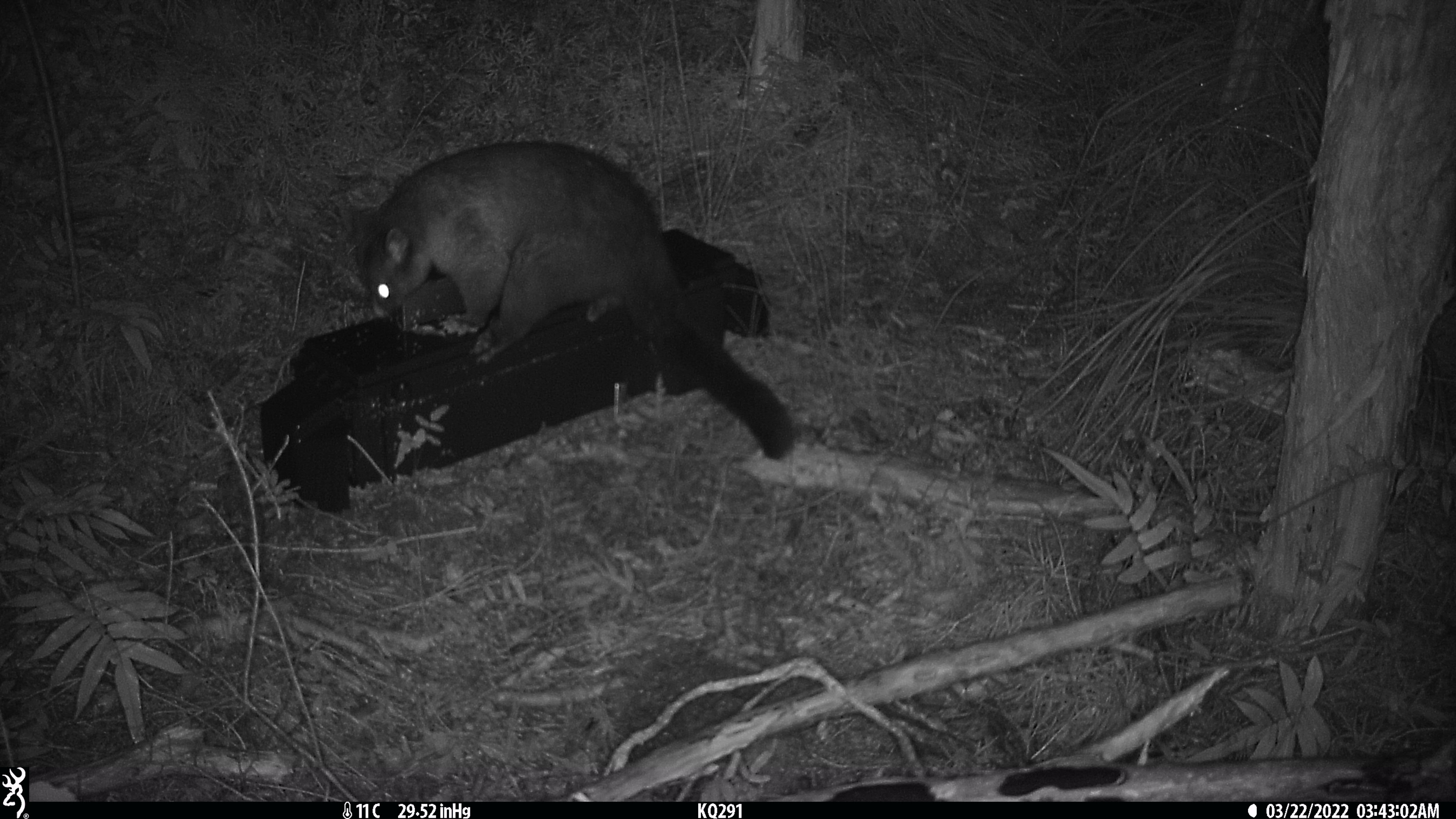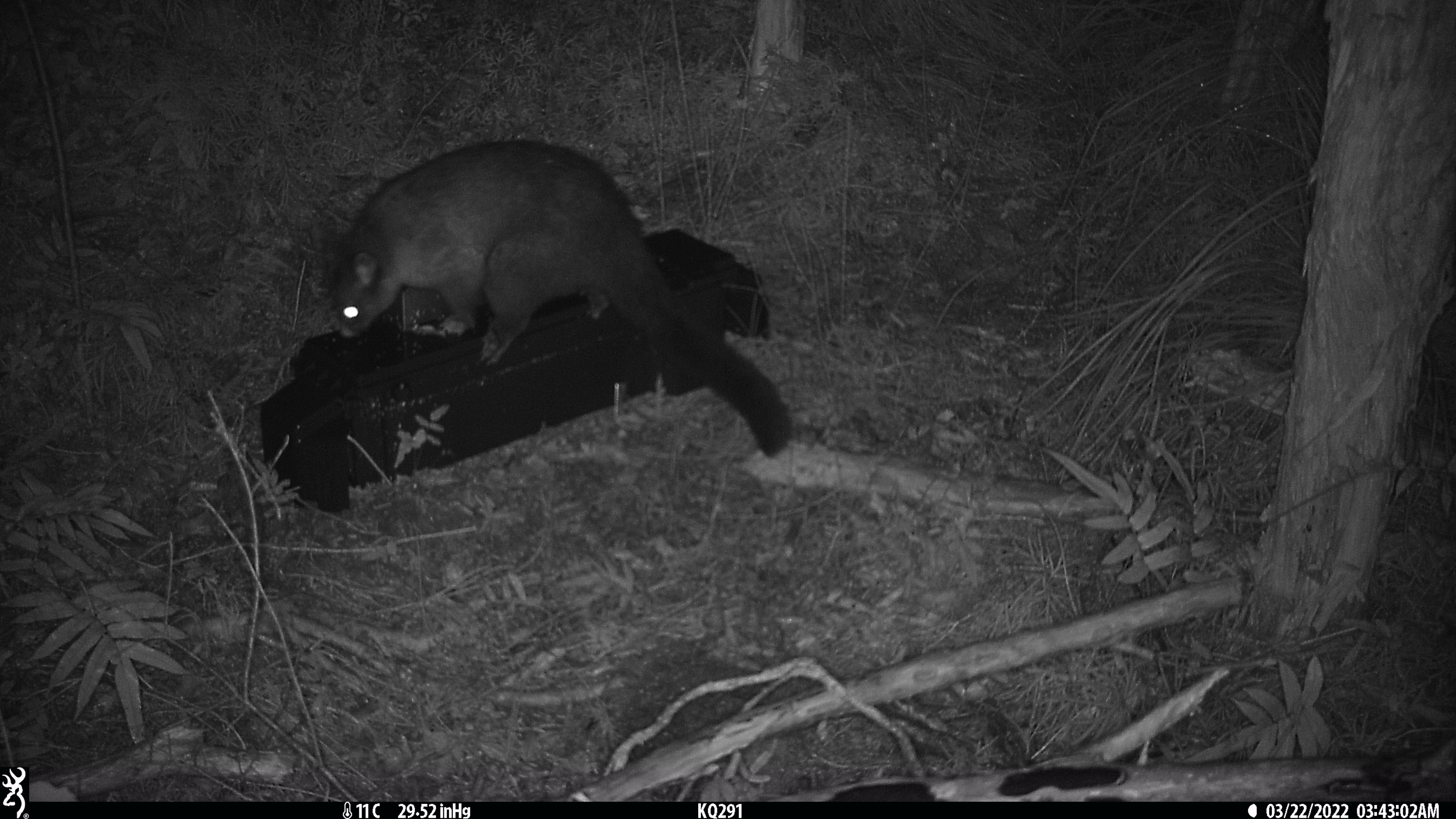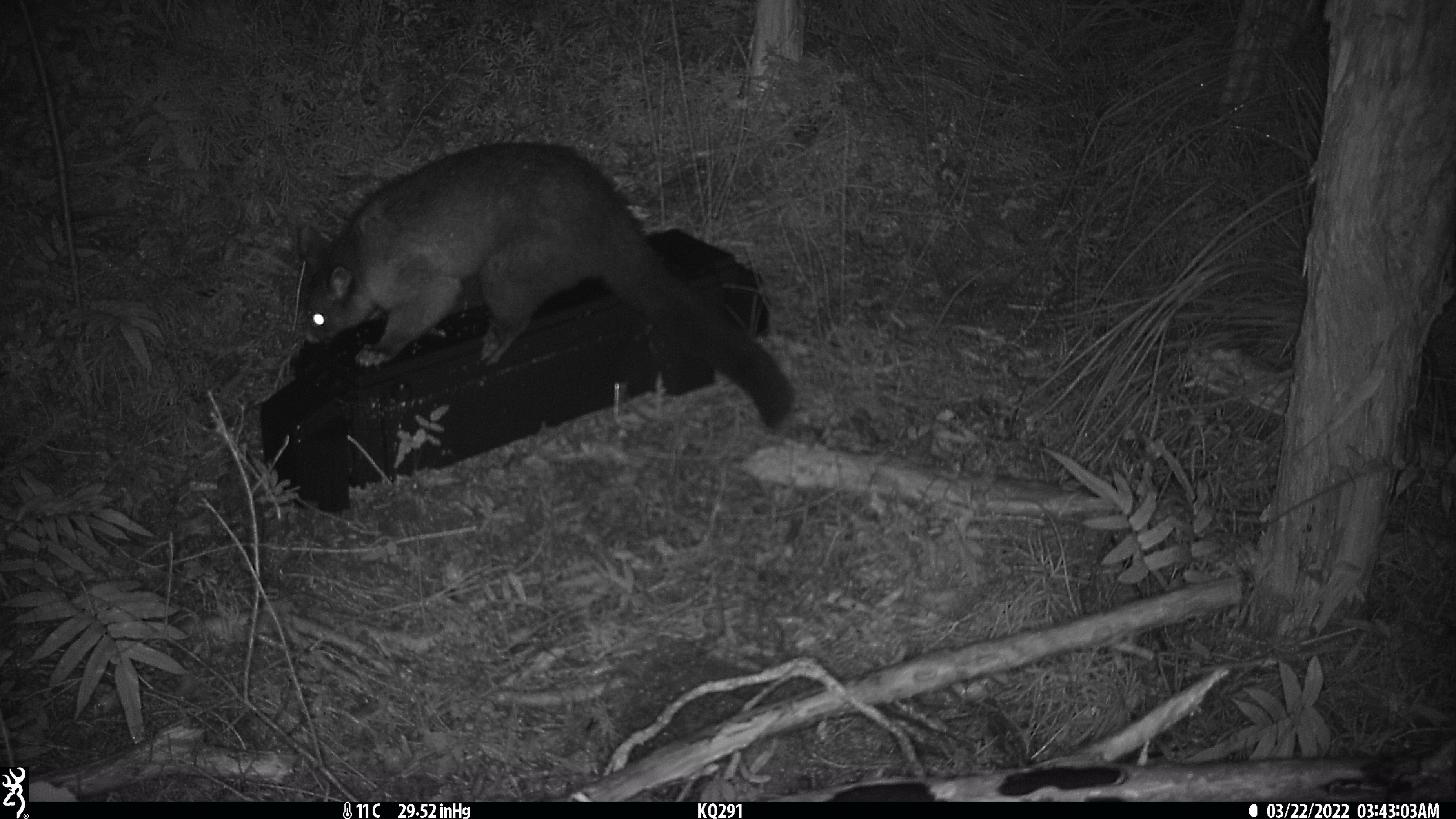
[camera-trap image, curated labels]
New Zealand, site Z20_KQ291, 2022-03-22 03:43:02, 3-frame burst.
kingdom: Animalia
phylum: Chordata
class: Mammalia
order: Diprotodontia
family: Phalangeridae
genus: Trichosurus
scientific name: Trichosurus vulpecula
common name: common brushtail possum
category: possum